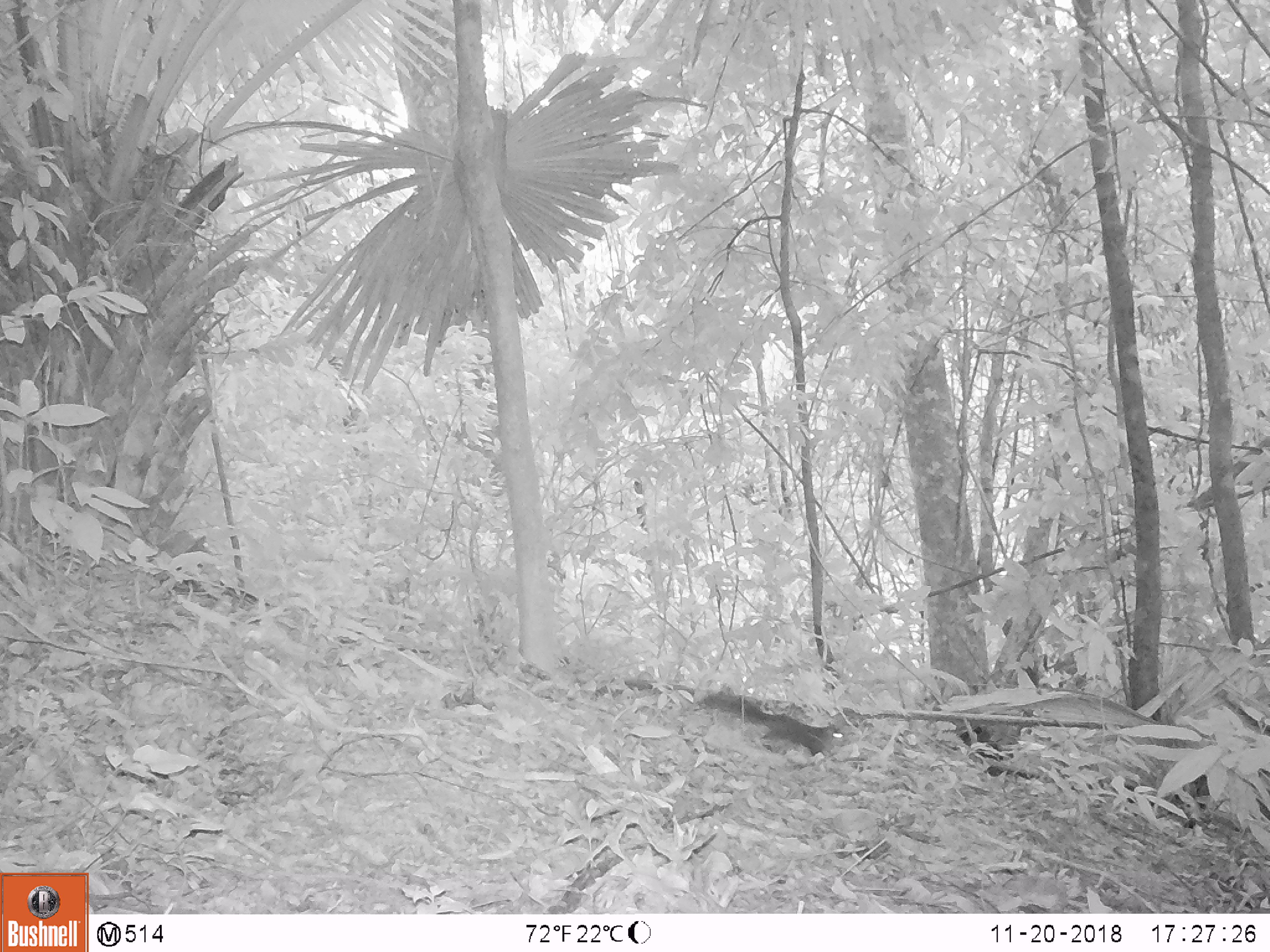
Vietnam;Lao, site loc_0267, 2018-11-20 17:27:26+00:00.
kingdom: Animalia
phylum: Chordata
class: Mammalia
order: Rodentia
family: Sciuridae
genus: Dremomys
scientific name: Dremomys rufigenis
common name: red-cheeked squirrel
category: red cheeked squirrel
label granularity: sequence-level